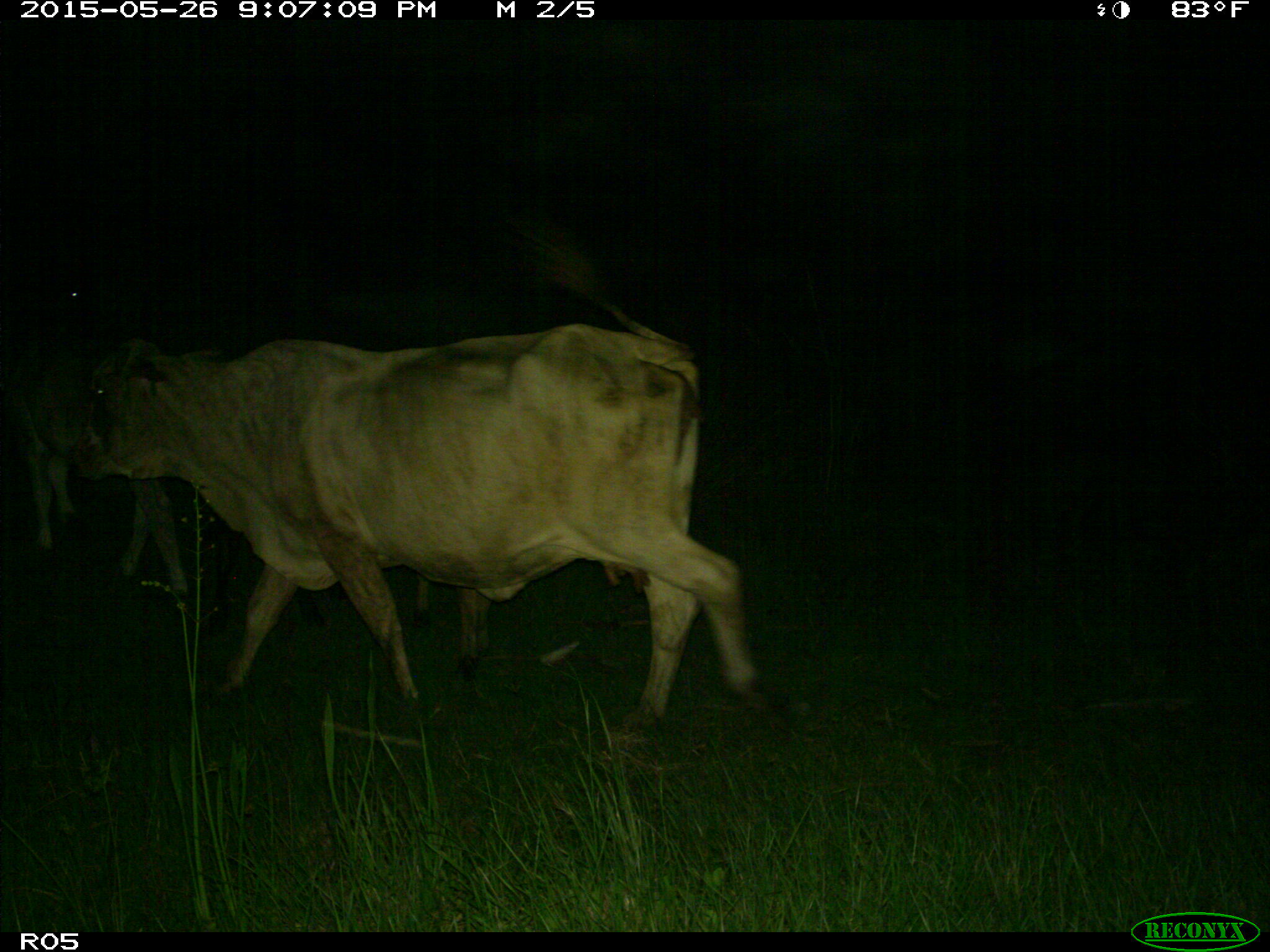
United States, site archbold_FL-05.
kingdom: Animalia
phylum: Chordata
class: Mammalia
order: Artiodactyla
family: Bovidae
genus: Bos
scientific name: Bos taurus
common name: domestic cow